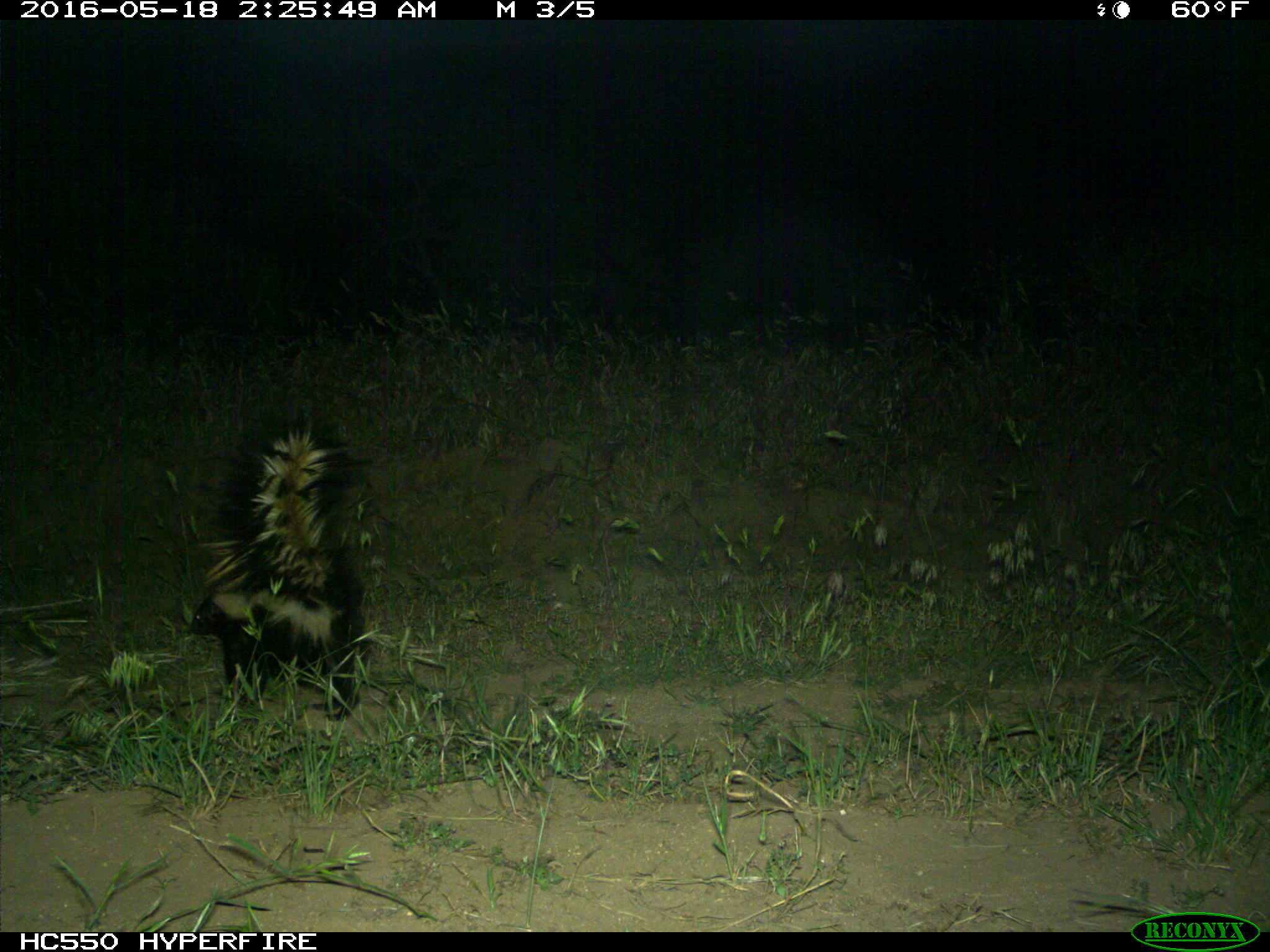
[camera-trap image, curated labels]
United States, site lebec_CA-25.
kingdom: Animalia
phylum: Chordata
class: Mammalia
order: Carnivora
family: Mephitidae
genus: Mephitis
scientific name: Mephitis mephitis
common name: striped skunk